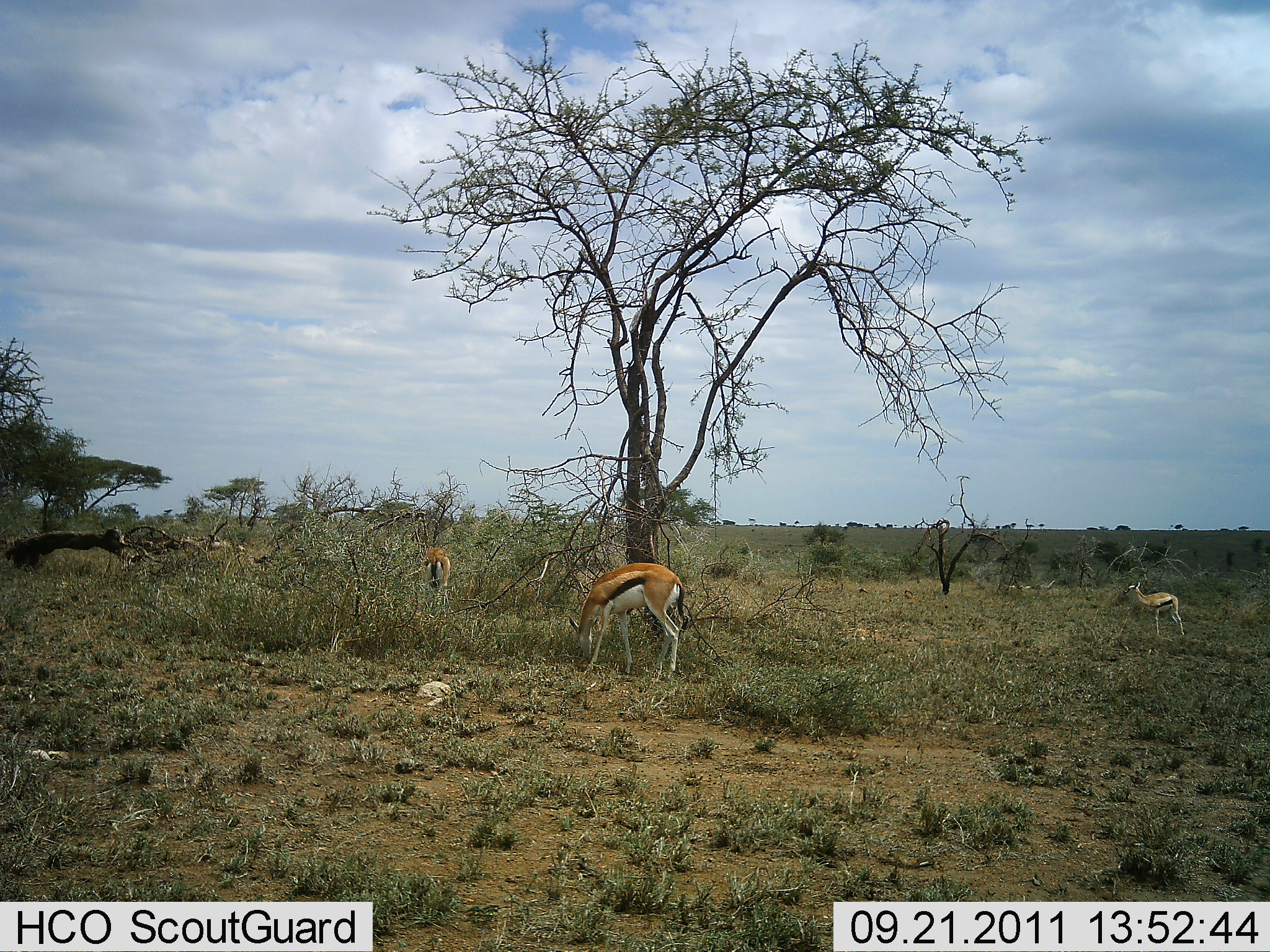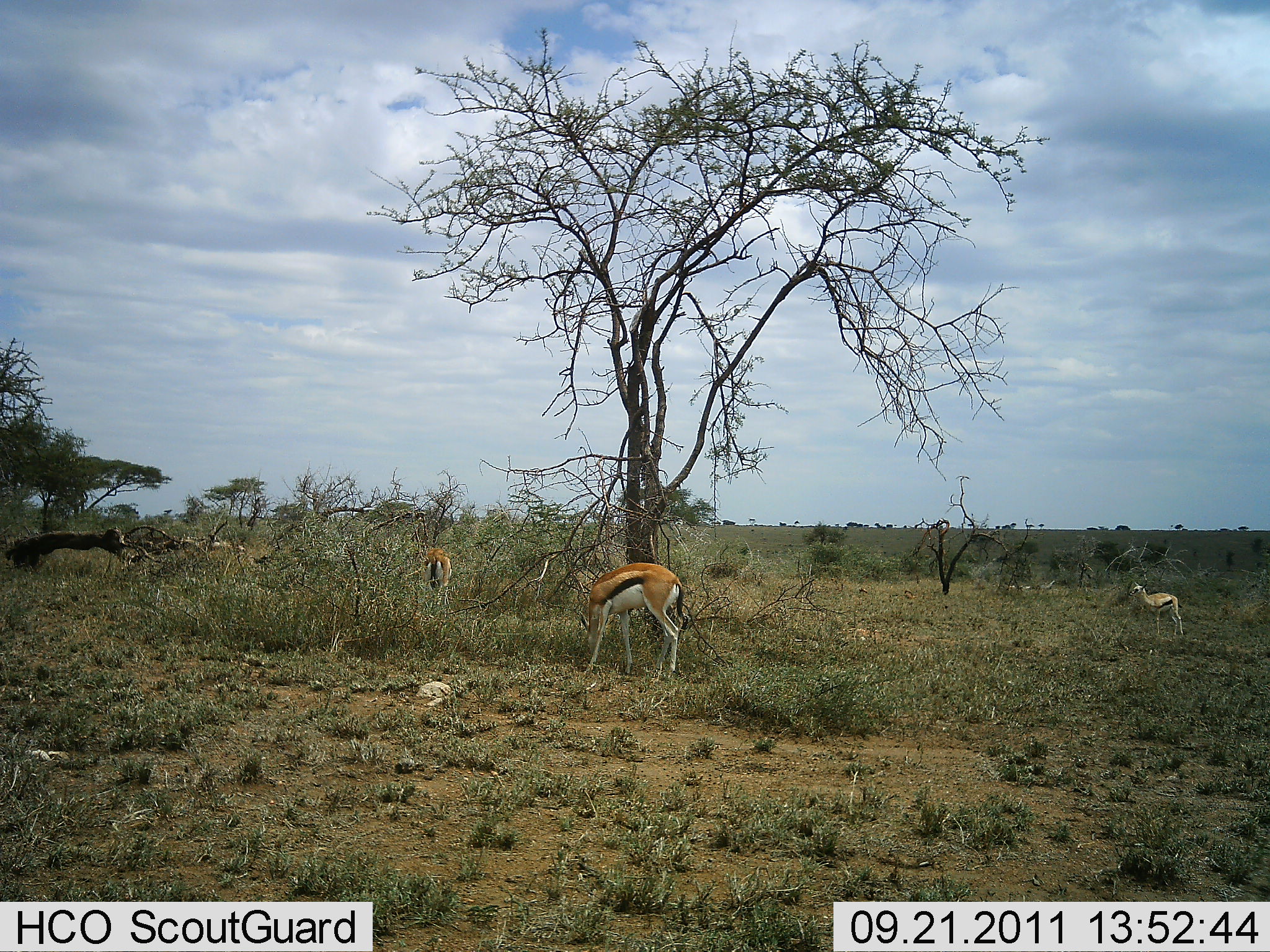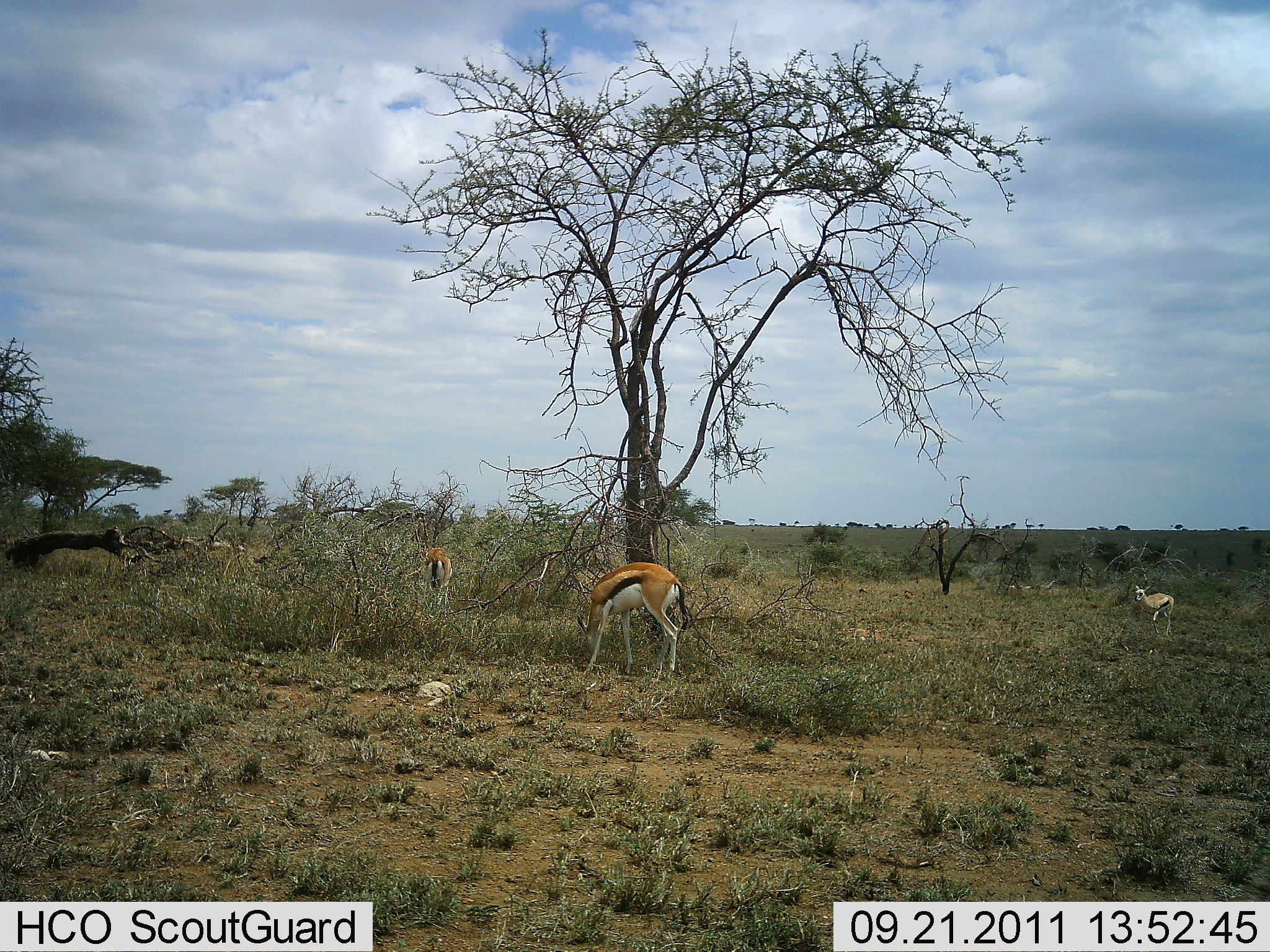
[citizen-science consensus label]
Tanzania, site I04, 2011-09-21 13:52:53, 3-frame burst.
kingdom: Animalia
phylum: Chordata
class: Mammalia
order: Artiodactyla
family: Bovidae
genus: Eudorcas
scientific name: Eudorcas thomsonii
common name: thomson's gazelle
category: gazellethomsons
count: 3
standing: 57%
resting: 0%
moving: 7%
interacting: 0%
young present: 7%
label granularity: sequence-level